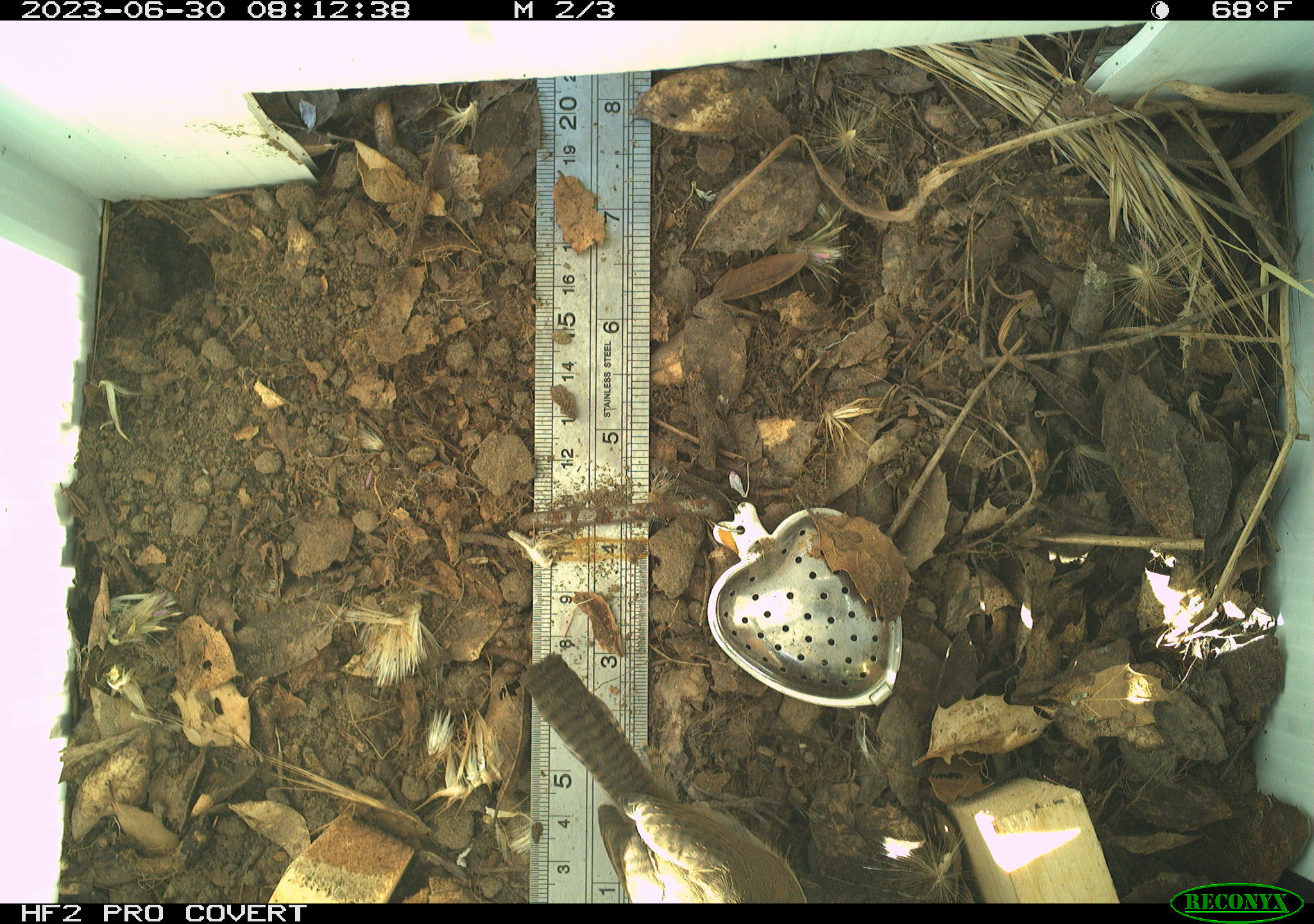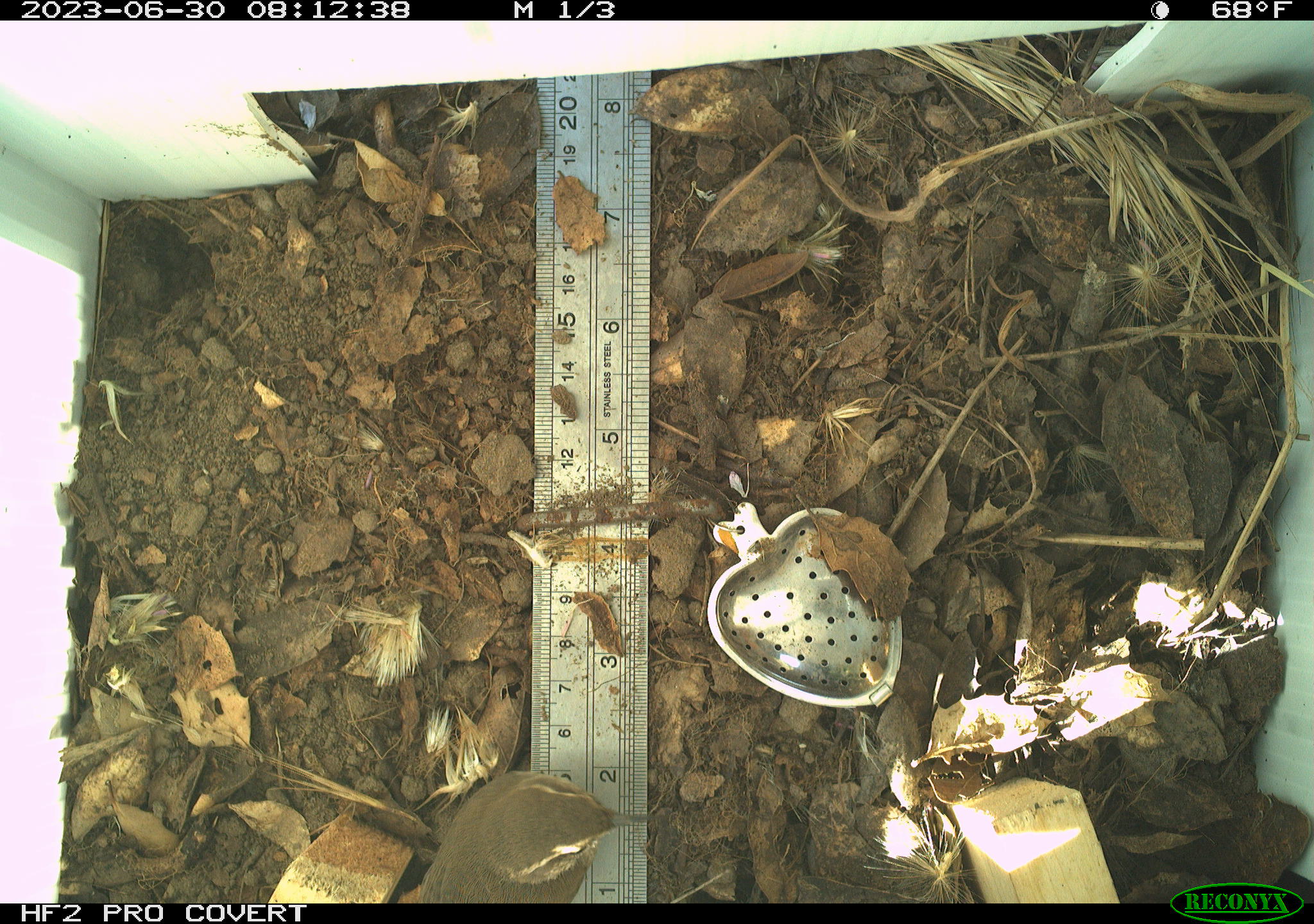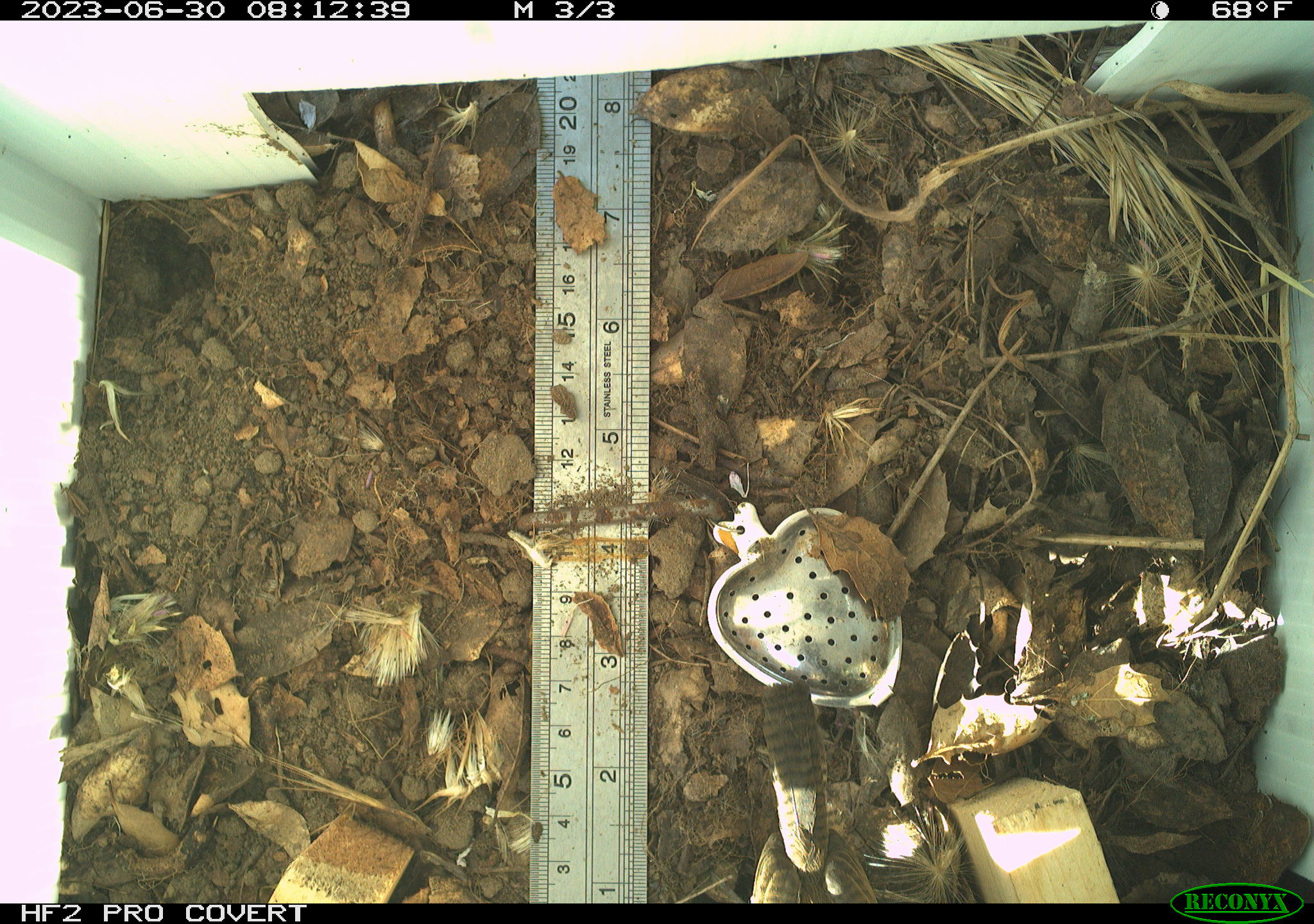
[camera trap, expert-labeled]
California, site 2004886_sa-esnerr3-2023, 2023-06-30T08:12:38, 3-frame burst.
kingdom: Animalia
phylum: Chordata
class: Aves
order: Passeriformes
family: Troglodytidae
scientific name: Troglodytidae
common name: wren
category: troglodytidae family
Troglodytidae family (wren) (Troglodytidae).